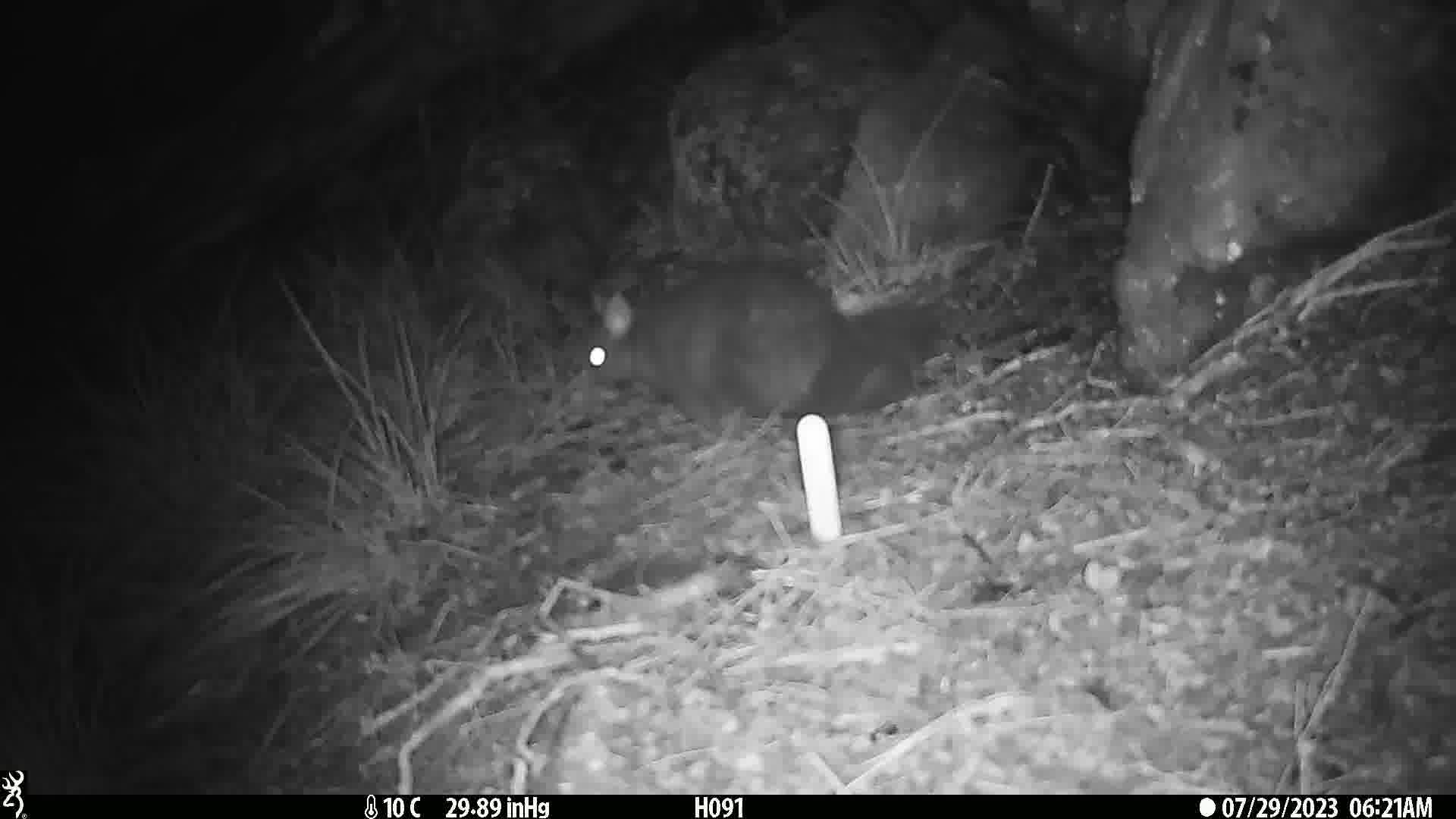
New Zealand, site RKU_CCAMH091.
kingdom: Animalia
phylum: Chordata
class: Mammalia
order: Diprotodontia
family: Phalangeridae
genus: Trichosurus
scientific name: Trichosurus vulpecula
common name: common brushtail possum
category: possum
Possum (common brushtail possum) (Trichosurus vulpecula).